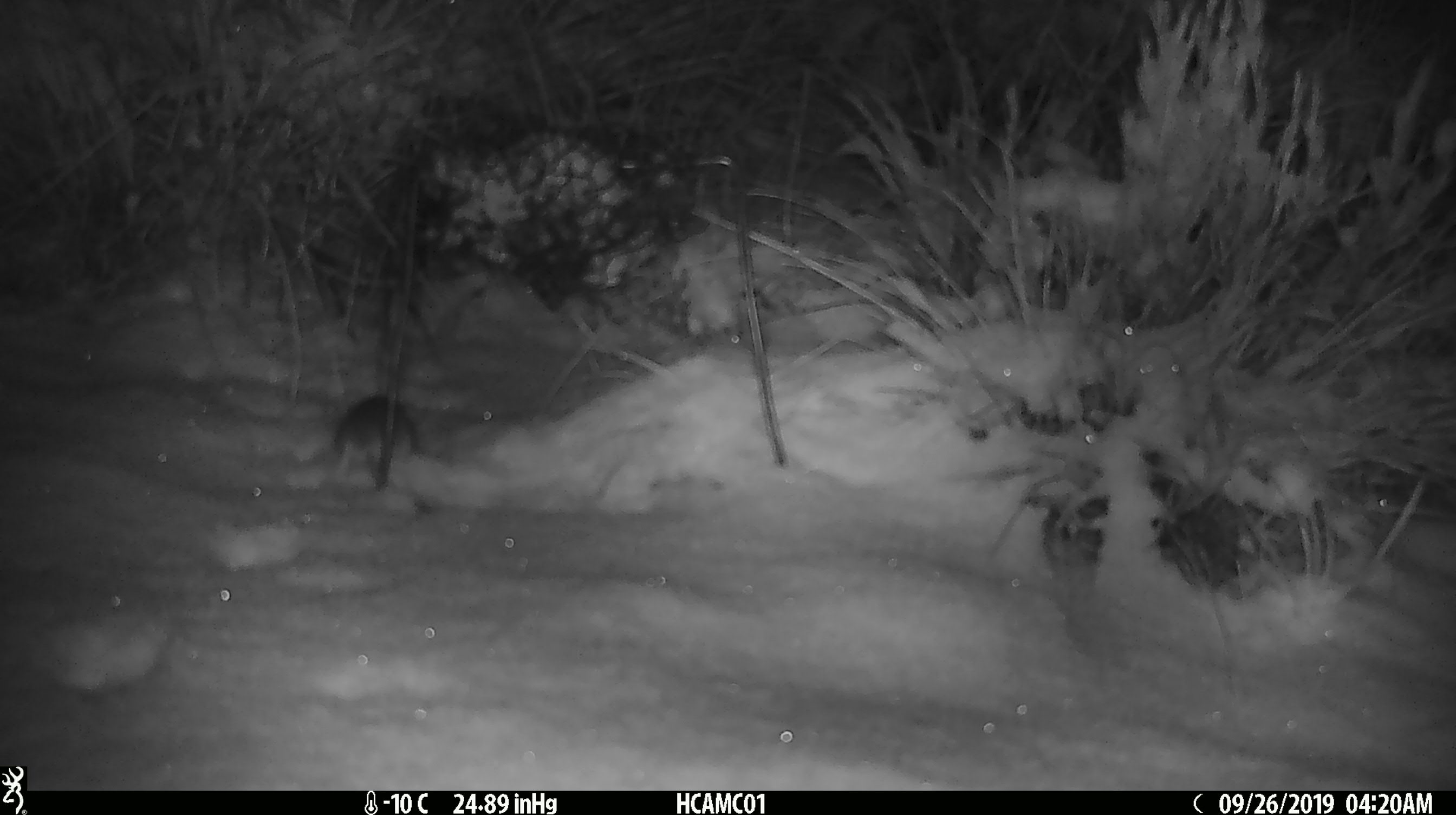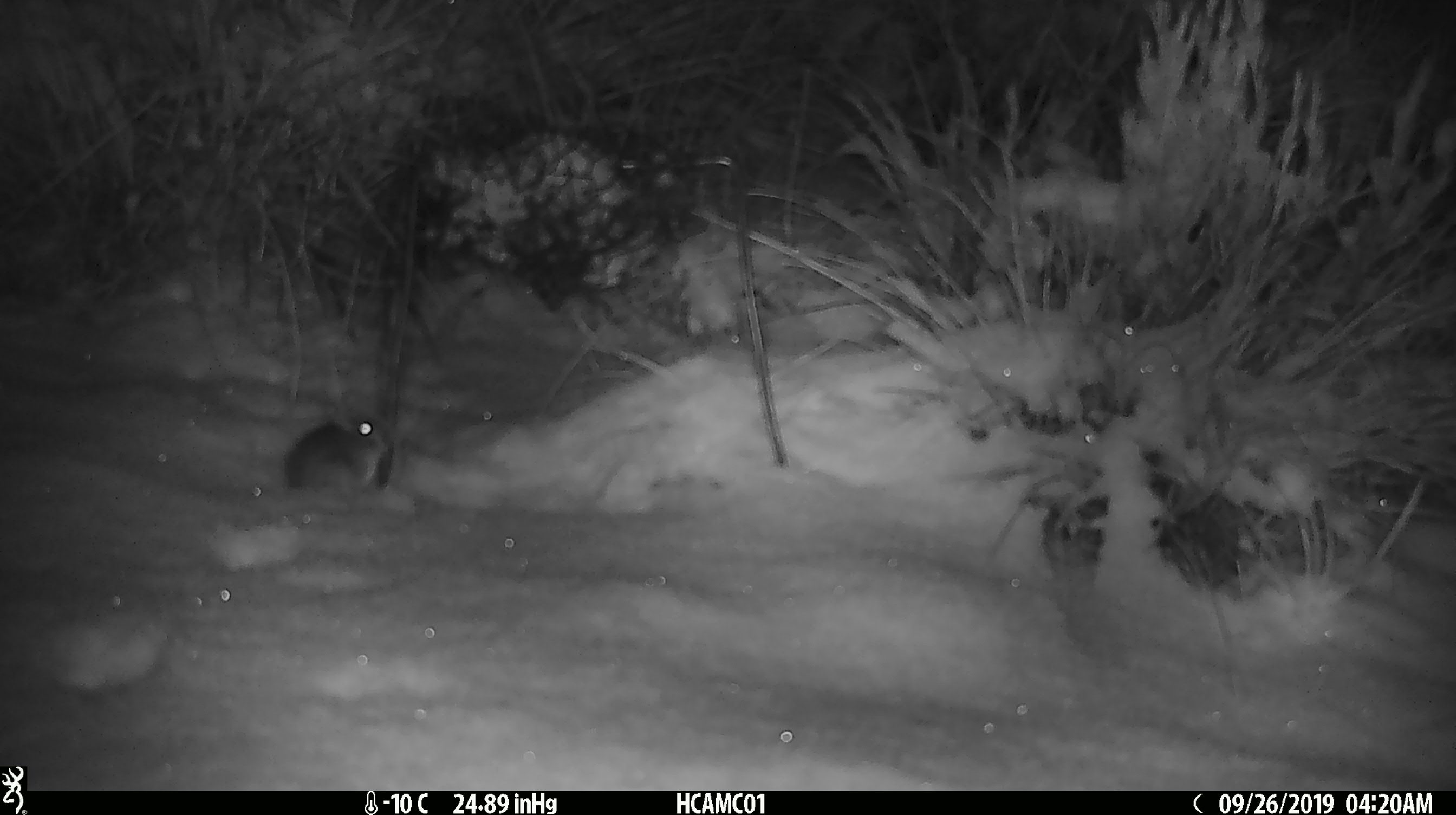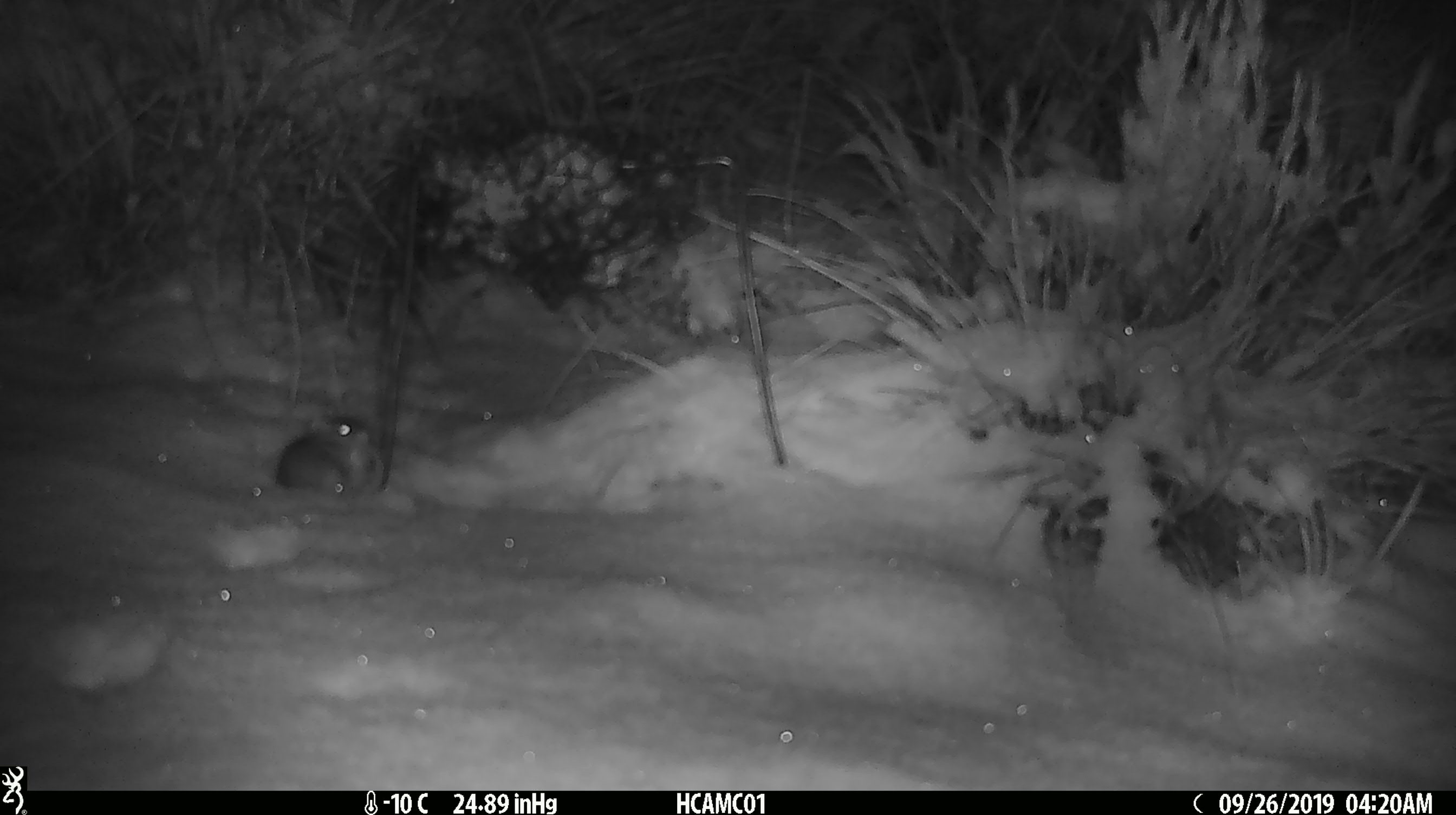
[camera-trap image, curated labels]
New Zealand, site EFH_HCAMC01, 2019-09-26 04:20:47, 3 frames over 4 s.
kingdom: Animalia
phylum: Chordata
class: Mammalia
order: Rodentia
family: Muridae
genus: Mus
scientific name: Mus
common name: mouse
Mouse (Mus).